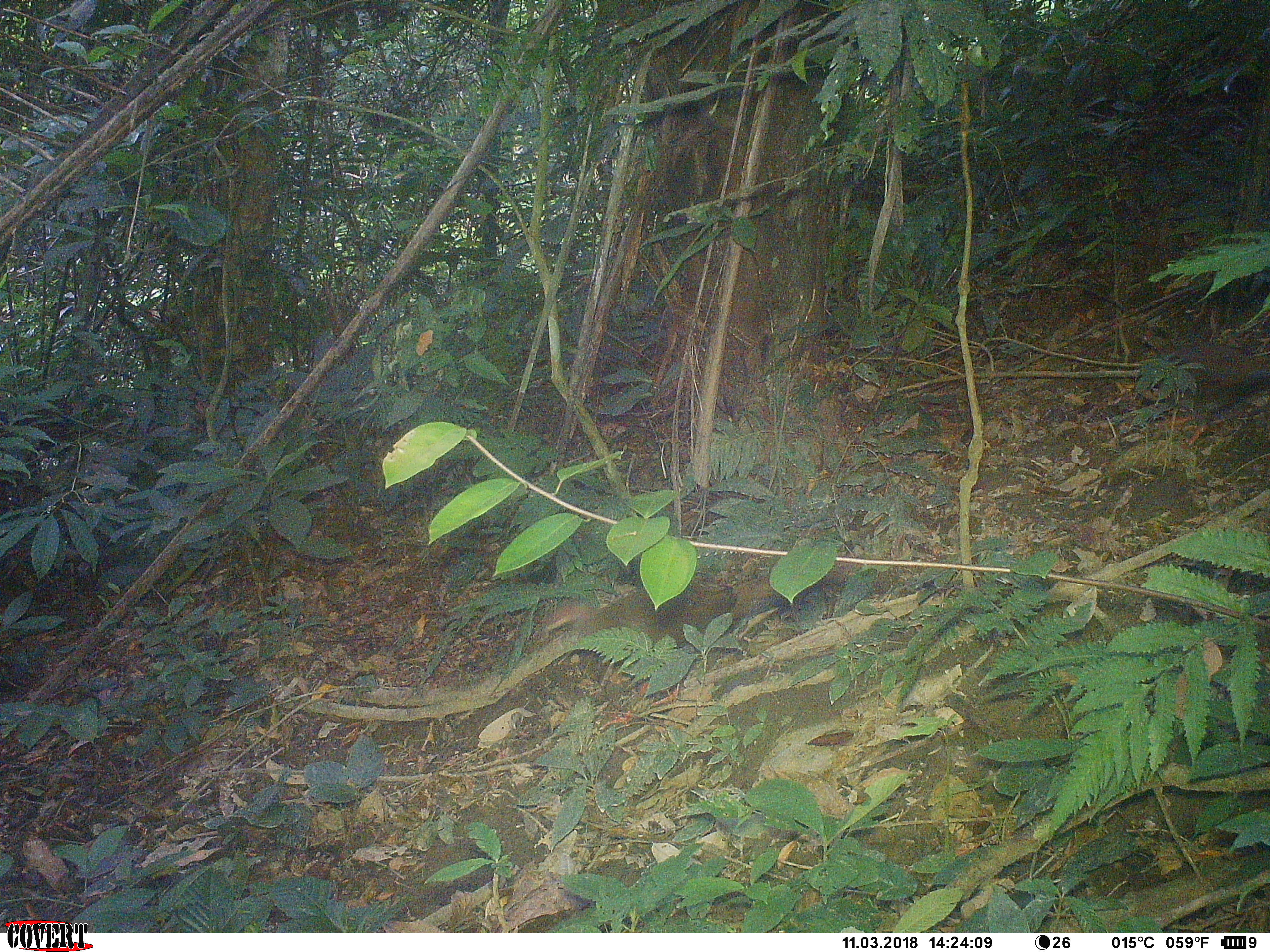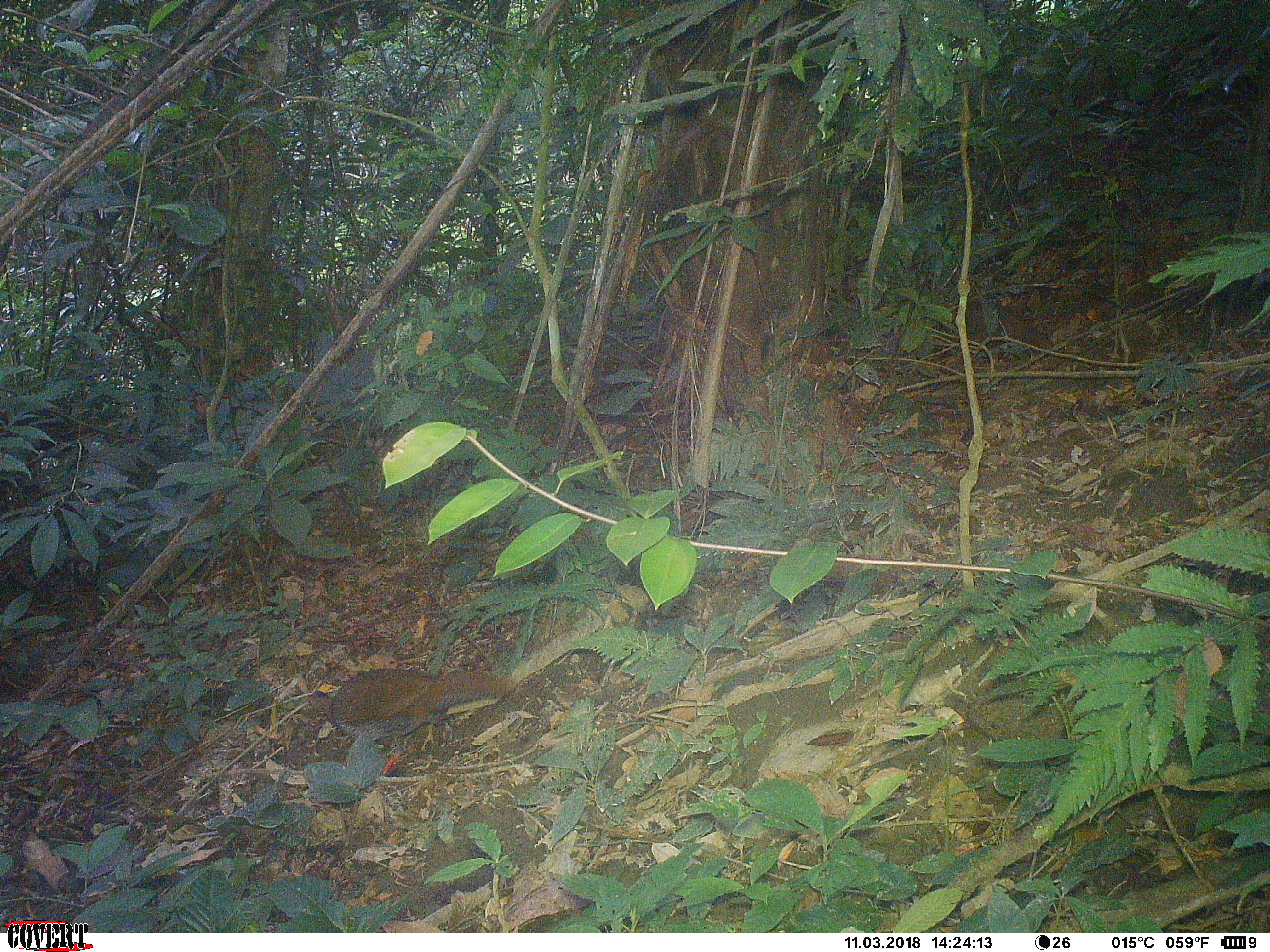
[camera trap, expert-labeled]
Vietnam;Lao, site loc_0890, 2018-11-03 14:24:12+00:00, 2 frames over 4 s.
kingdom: Animalia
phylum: Chordata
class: Aves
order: Galliformes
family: Phasianidae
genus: Lophura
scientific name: Lophura nycthemera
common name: silver pheasant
Silver pheasant (Lophura nycthemera). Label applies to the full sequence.